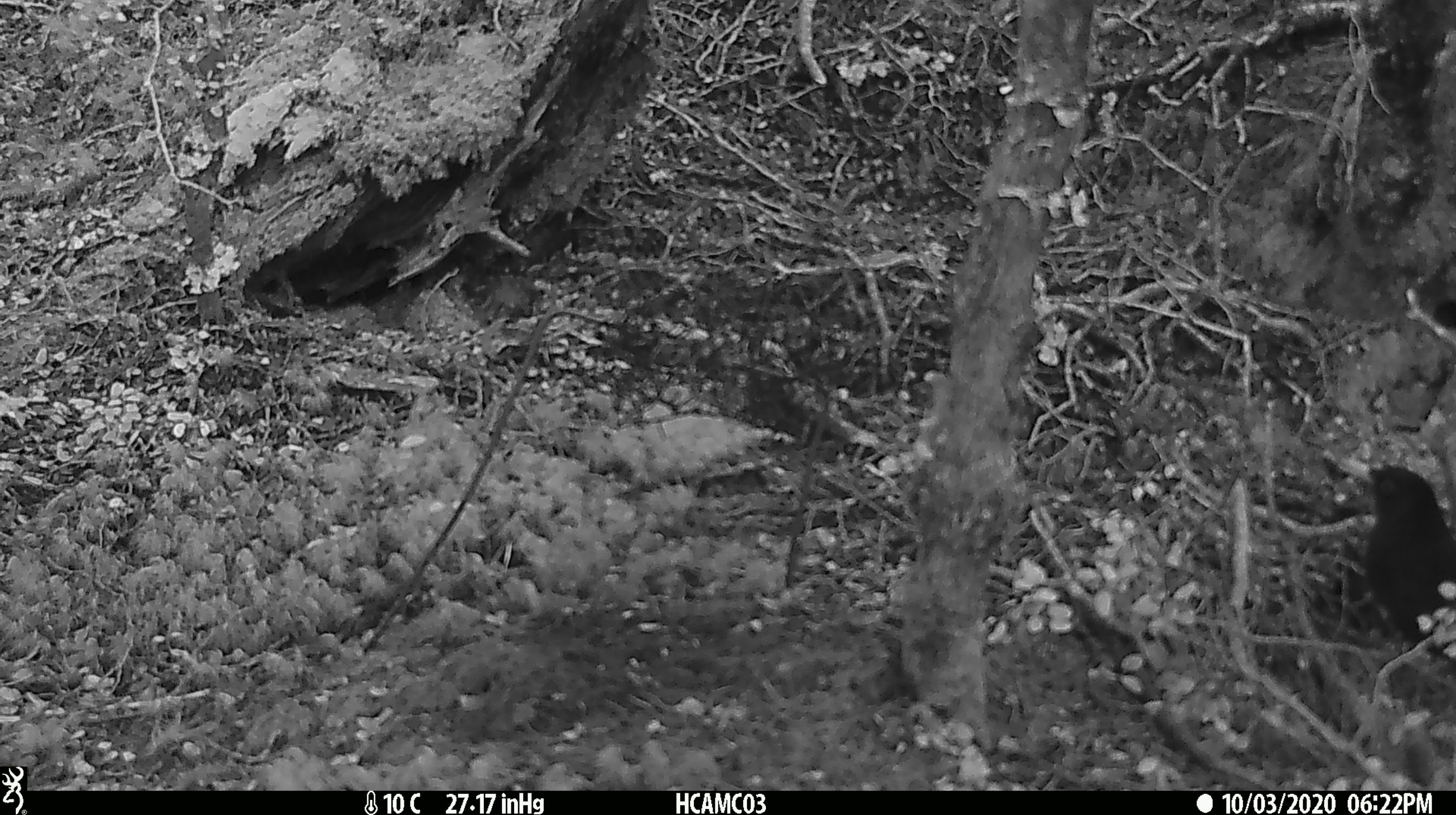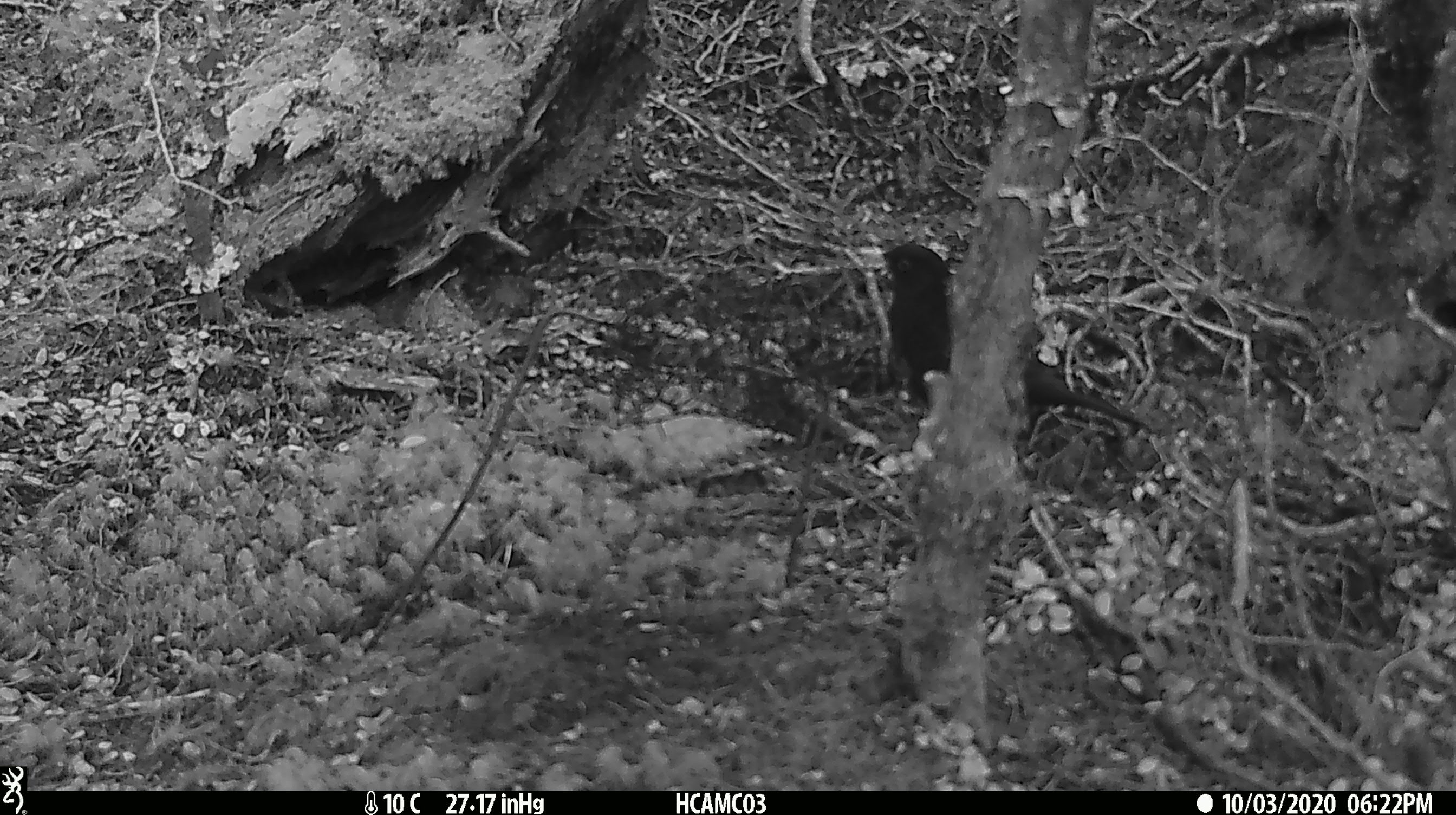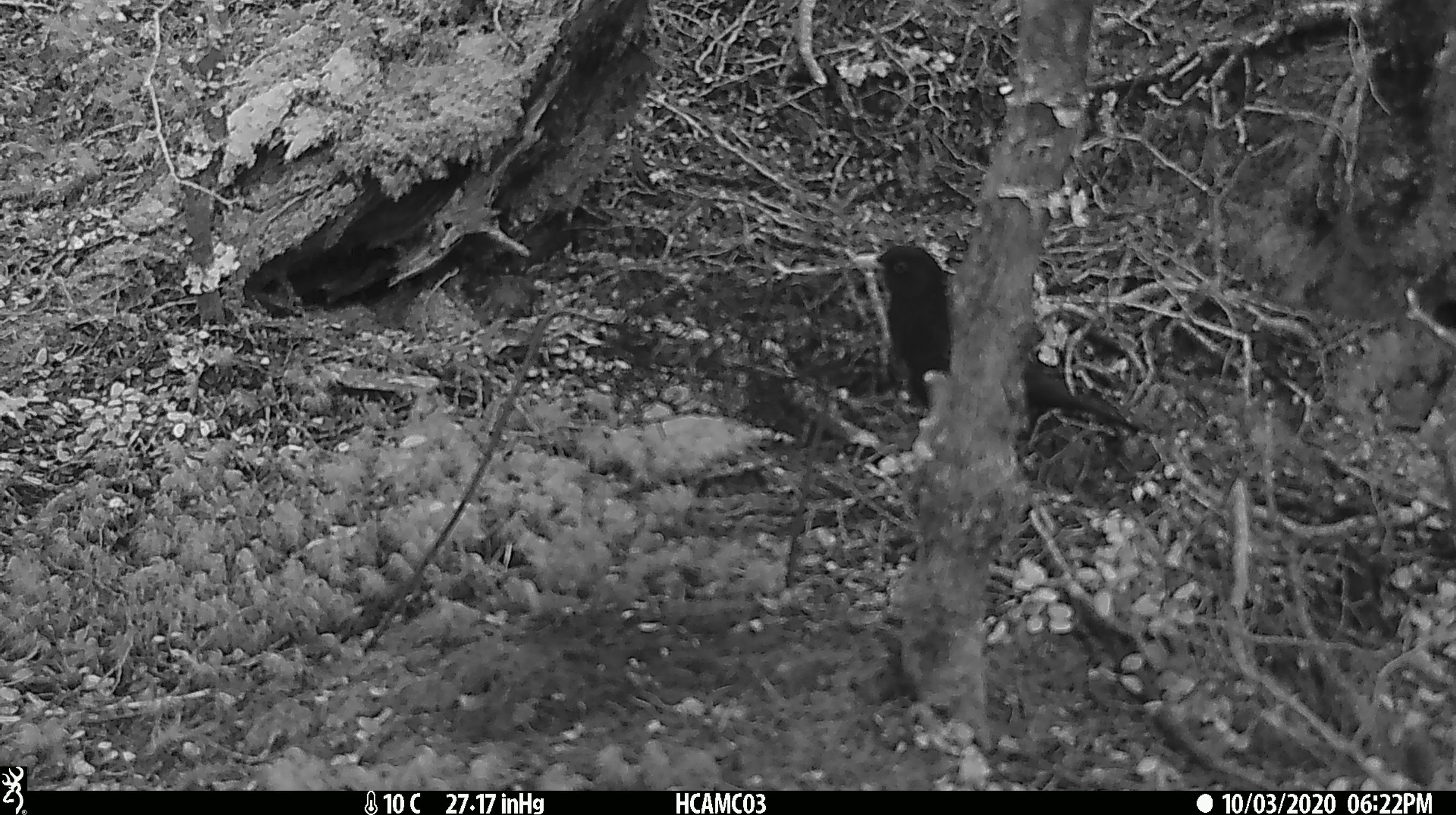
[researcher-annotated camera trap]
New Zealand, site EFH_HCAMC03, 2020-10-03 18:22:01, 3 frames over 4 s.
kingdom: Animalia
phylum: Chordata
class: Aves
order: Passeriformes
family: Turdidae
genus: Turdus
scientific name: Turdus merula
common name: eurasian blackbird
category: blackbird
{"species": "blackbird (eurasian blackbird) (Turdus merula)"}